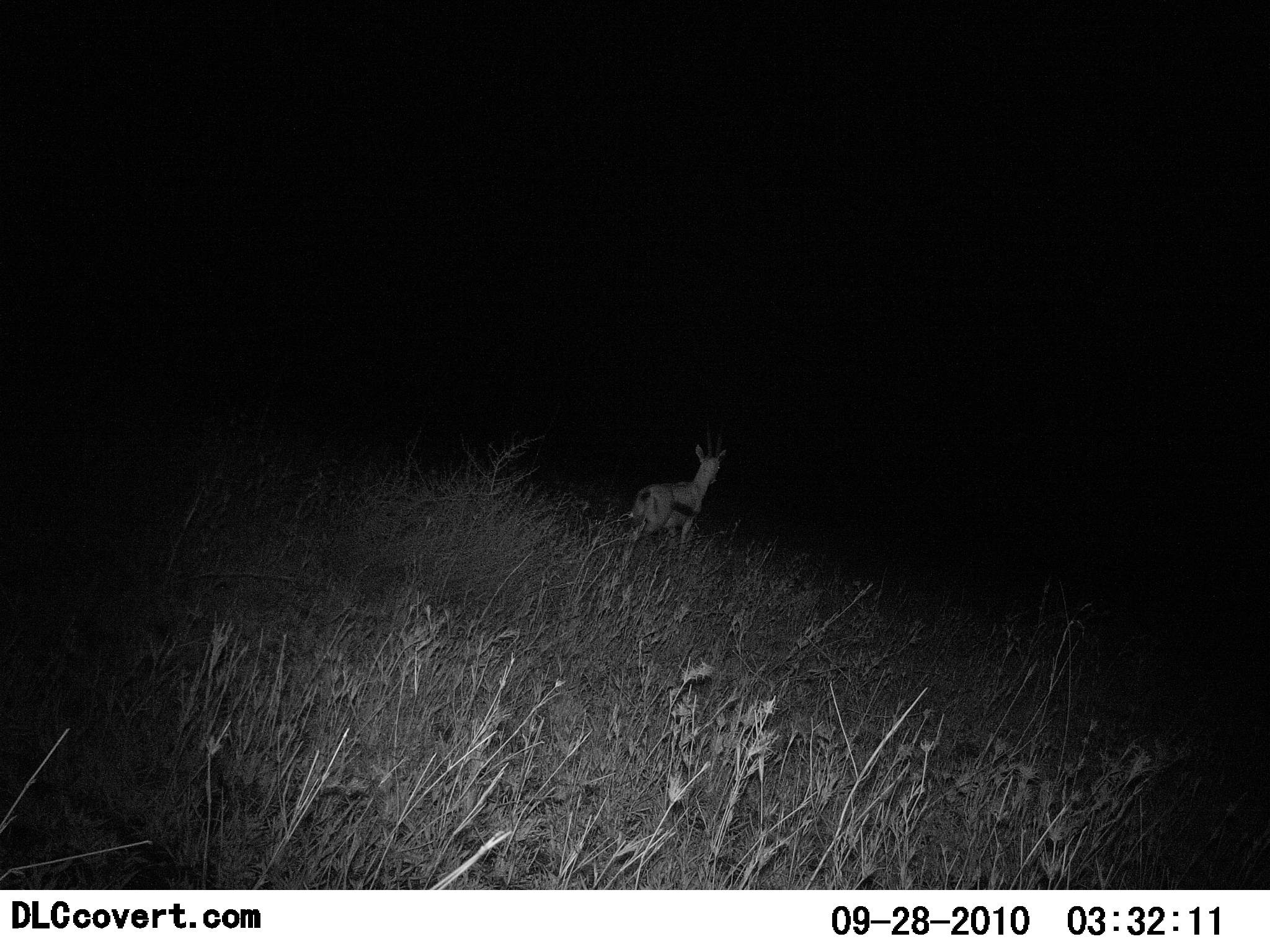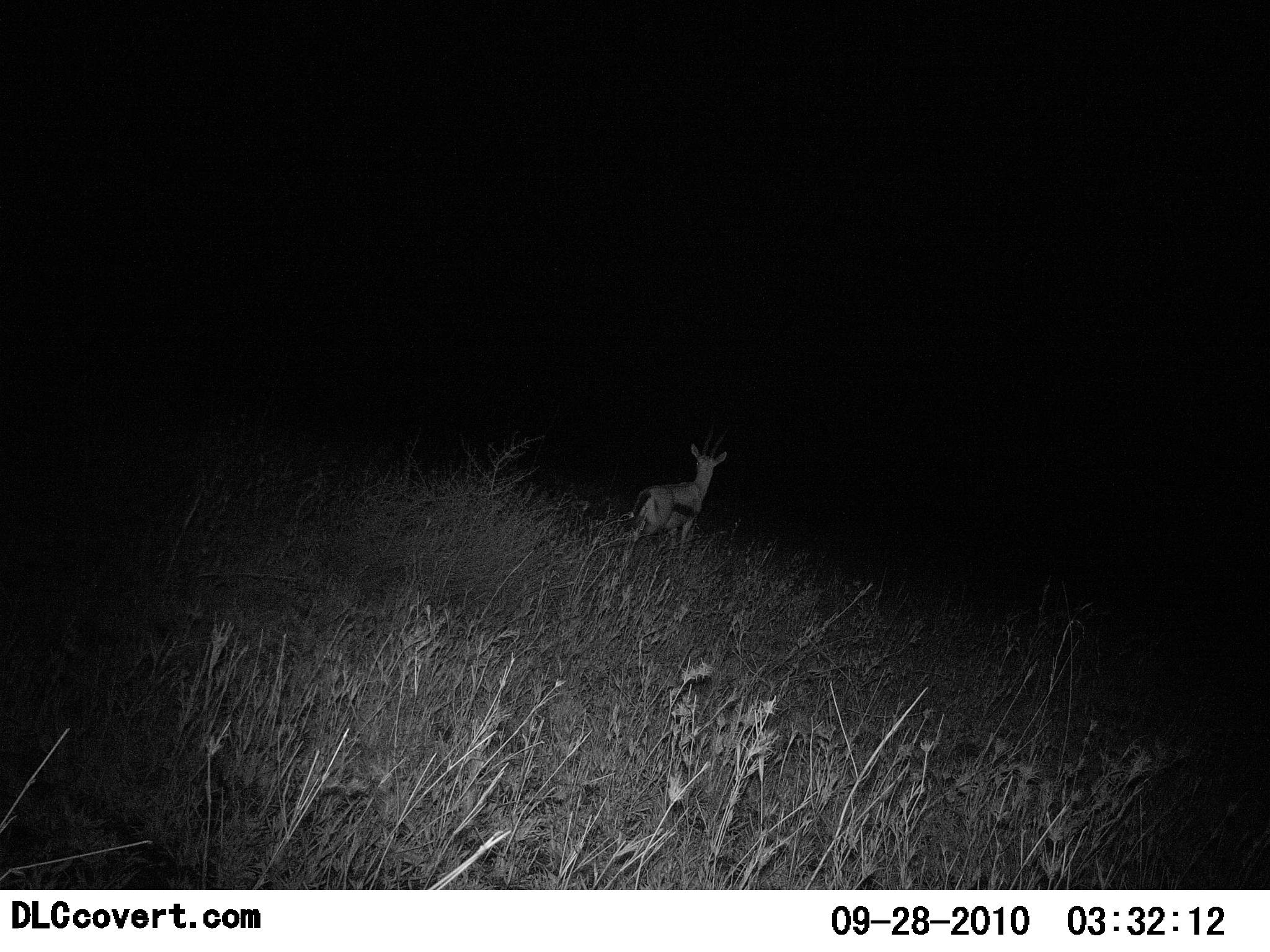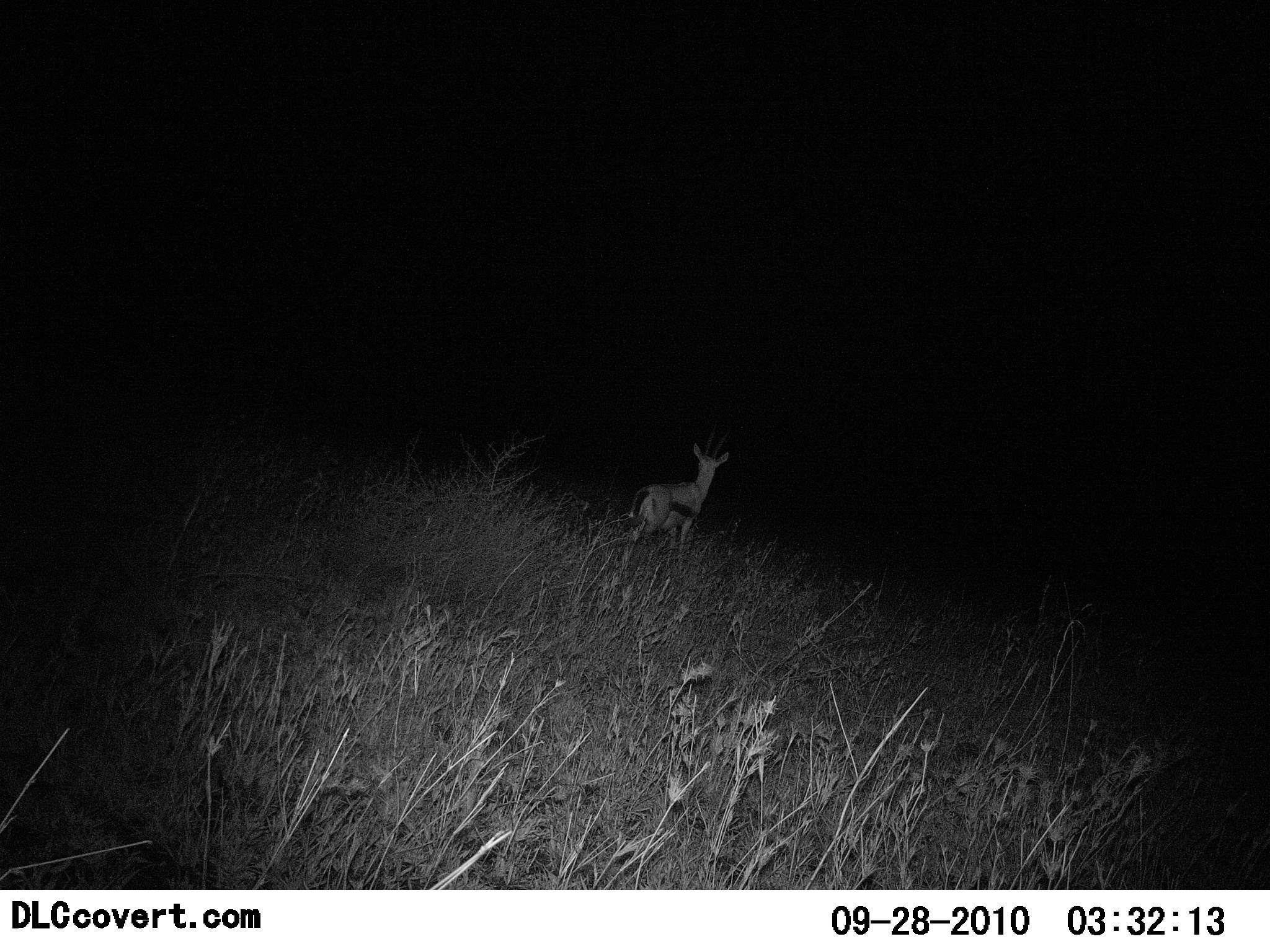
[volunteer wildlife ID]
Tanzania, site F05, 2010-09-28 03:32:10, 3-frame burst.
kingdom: Animalia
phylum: Chordata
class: Mammalia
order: Artiodactyla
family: Bovidae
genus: Eudorcas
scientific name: Eudorcas thomsonii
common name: thomson's gazelle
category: gazellethomsons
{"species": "gazellethomsons (thomson's gazelle) (Eudorcas thomsonii)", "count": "1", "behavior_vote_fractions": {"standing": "100%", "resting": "9%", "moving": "9%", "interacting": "0%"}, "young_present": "0%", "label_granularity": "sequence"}